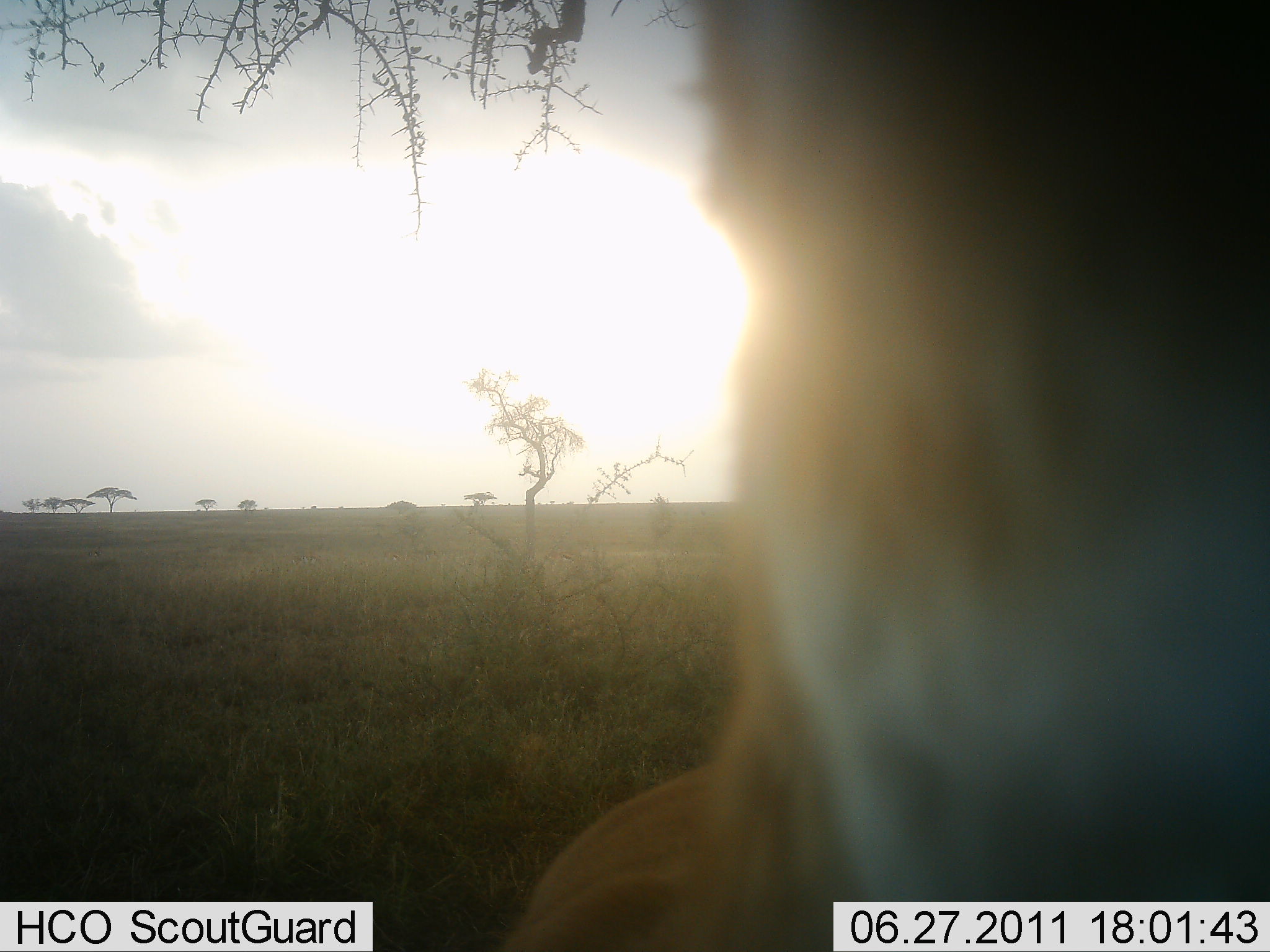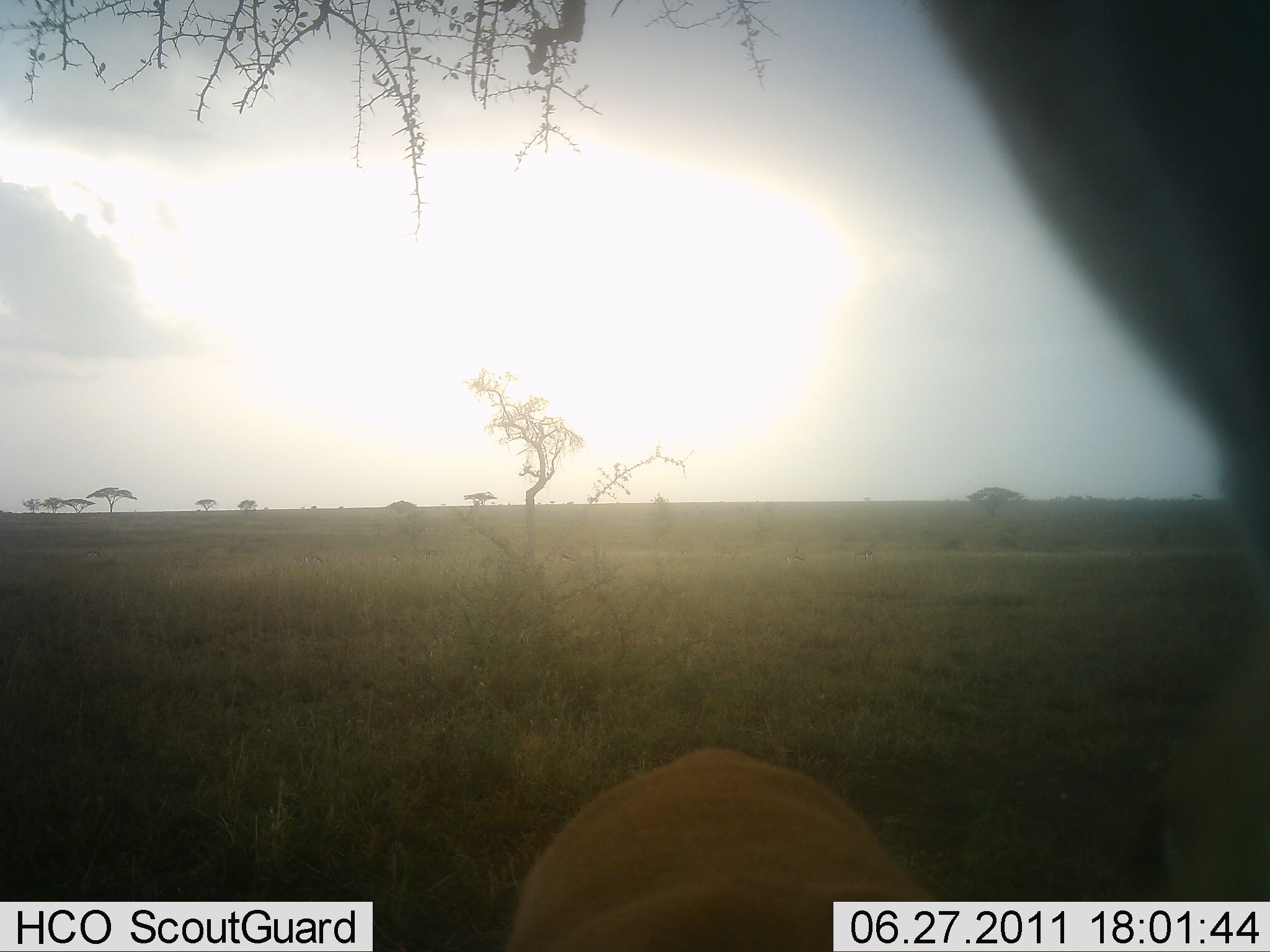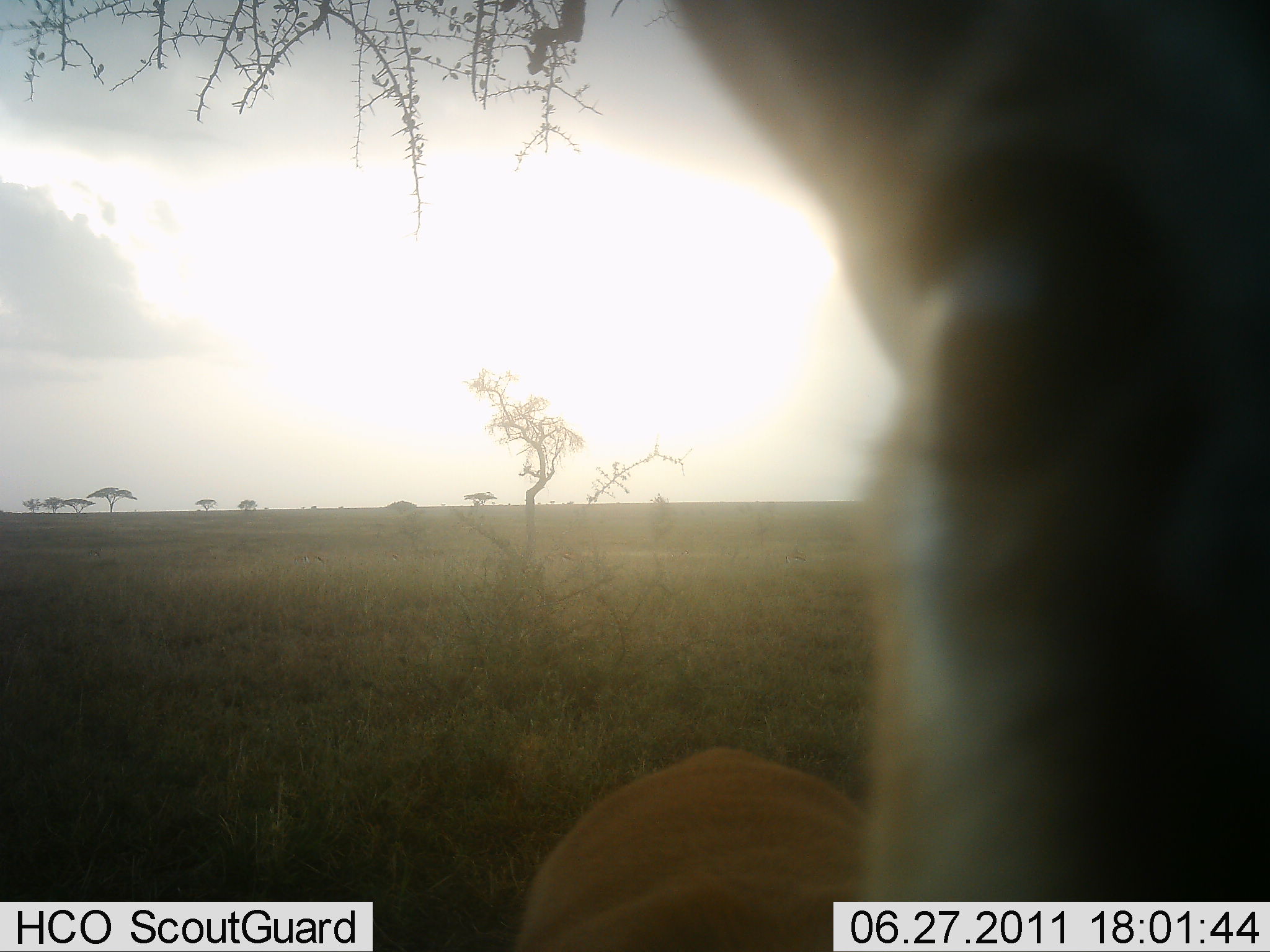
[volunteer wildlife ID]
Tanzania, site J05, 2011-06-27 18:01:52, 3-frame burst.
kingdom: Animalia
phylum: Chordata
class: Mammalia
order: Artiodactyla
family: Bovidae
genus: Nanger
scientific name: Nanger granti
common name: grant's gazelle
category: gazellegrants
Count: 1.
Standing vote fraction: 83%.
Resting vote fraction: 0%.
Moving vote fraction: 17%.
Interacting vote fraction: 17%.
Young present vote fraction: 0%.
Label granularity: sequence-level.